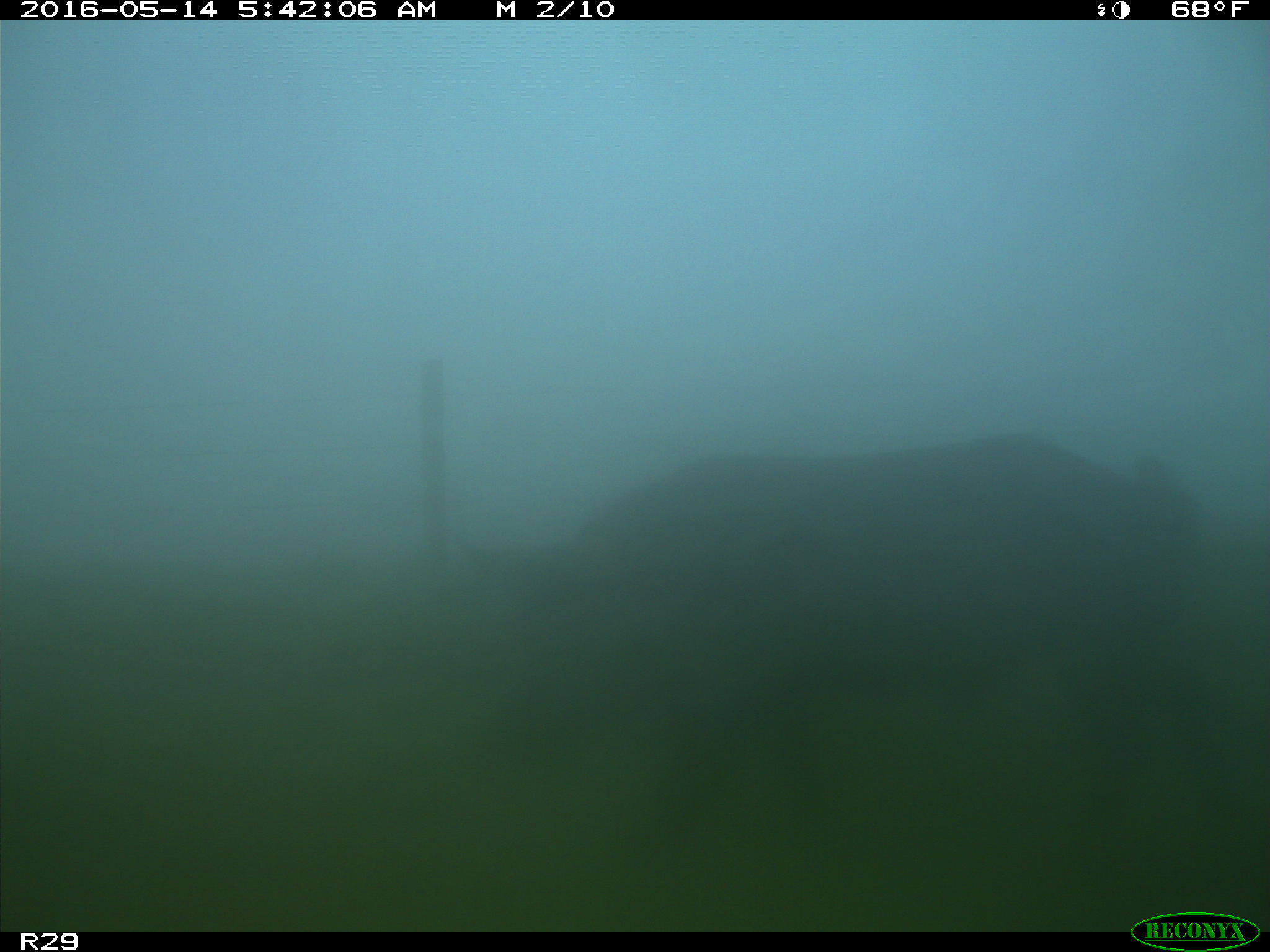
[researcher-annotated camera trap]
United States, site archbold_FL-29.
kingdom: Animalia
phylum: Chordata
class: Mammalia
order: Artiodactyla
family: Suidae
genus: Sus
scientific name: Sus scrofa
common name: wild boar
Sus scrofa (wild boar).